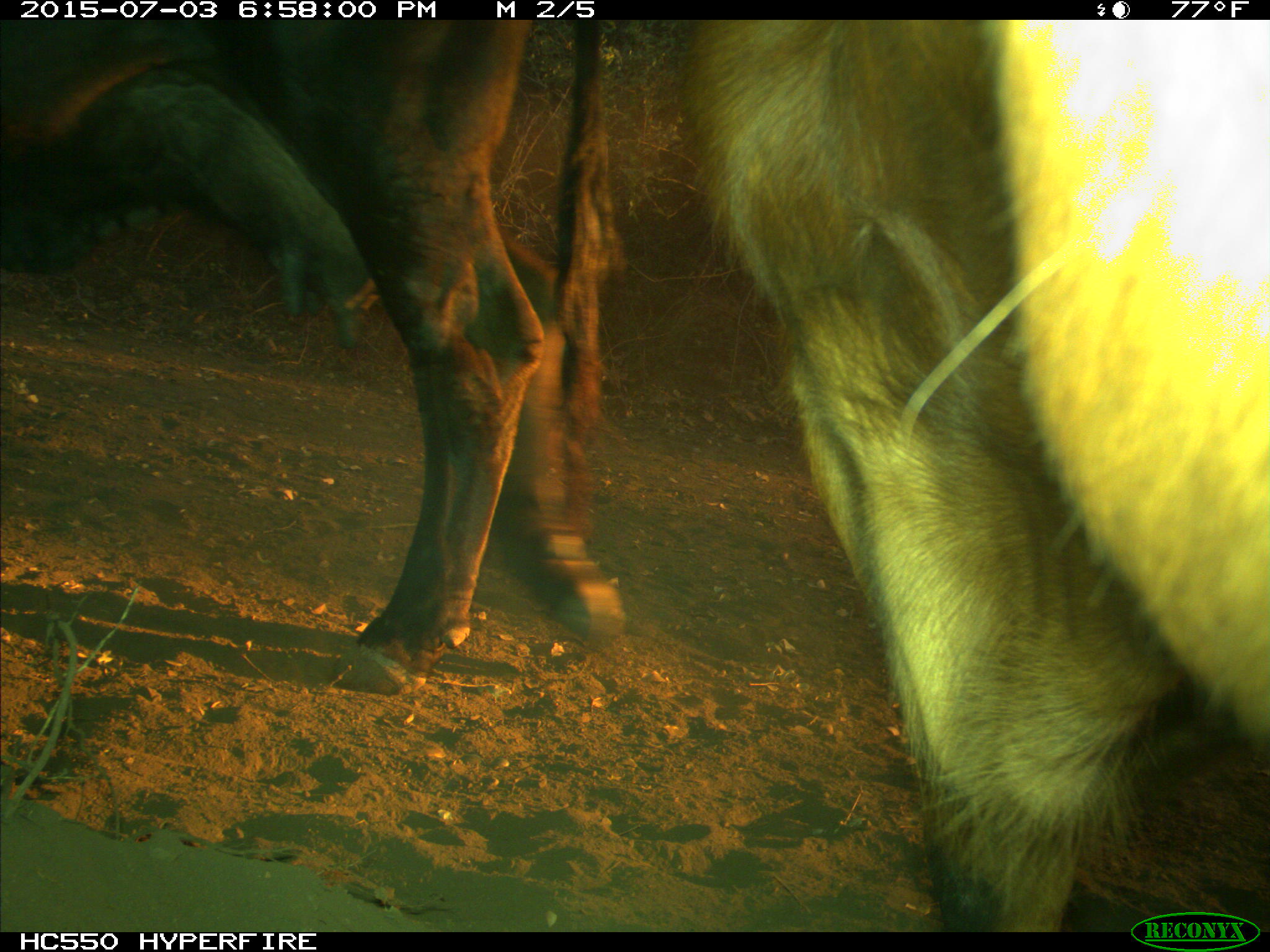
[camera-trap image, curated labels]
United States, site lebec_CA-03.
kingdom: Animalia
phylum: Chordata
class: Mammalia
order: Artiodactyla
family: Bovidae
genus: Bos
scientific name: Bos taurus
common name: domestic cow